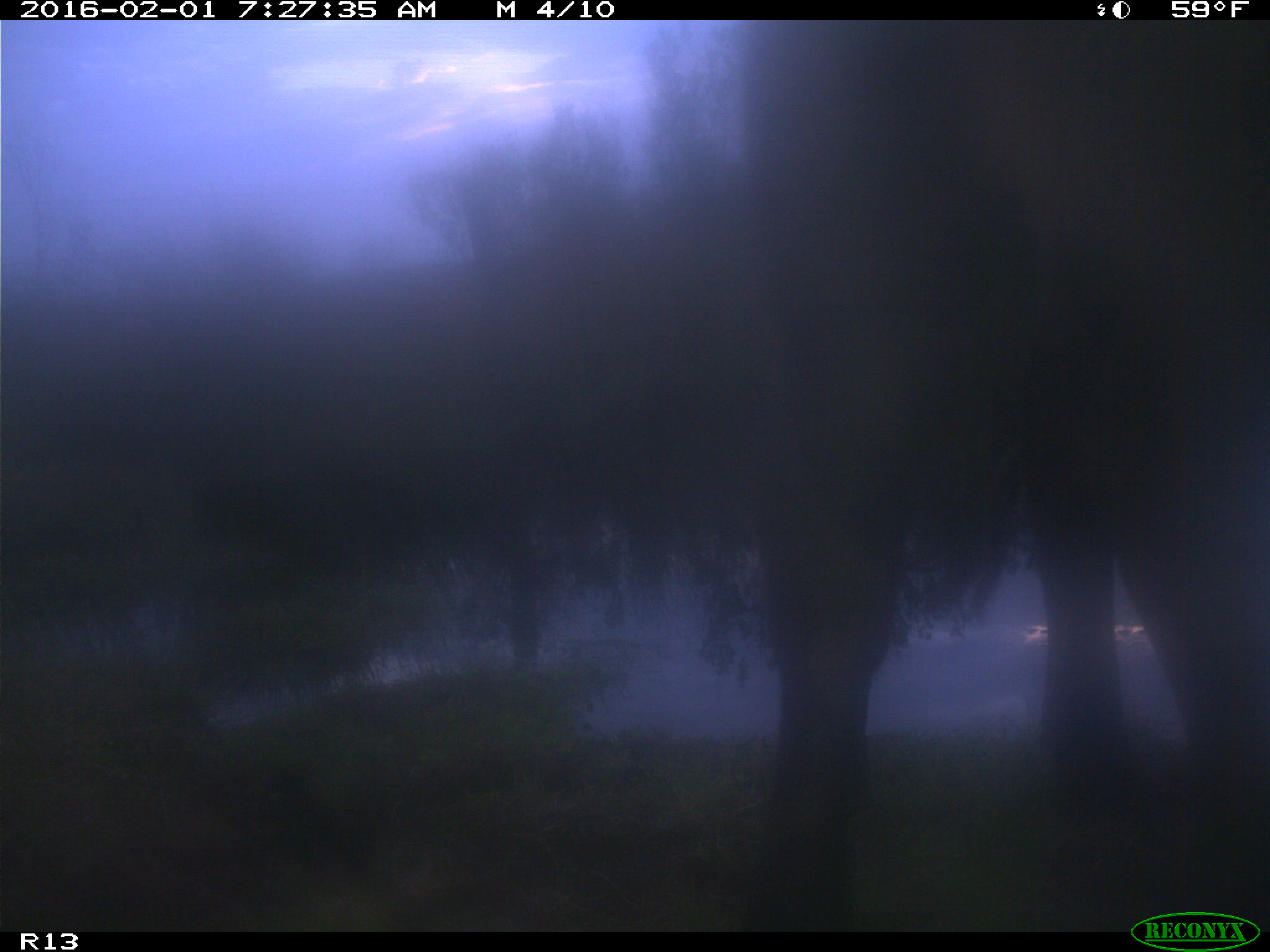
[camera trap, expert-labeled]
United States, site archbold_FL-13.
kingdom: Animalia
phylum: Chordata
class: Mammalia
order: Artiodactyla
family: Bovidae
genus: Bos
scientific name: Bos taurus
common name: domestic cow